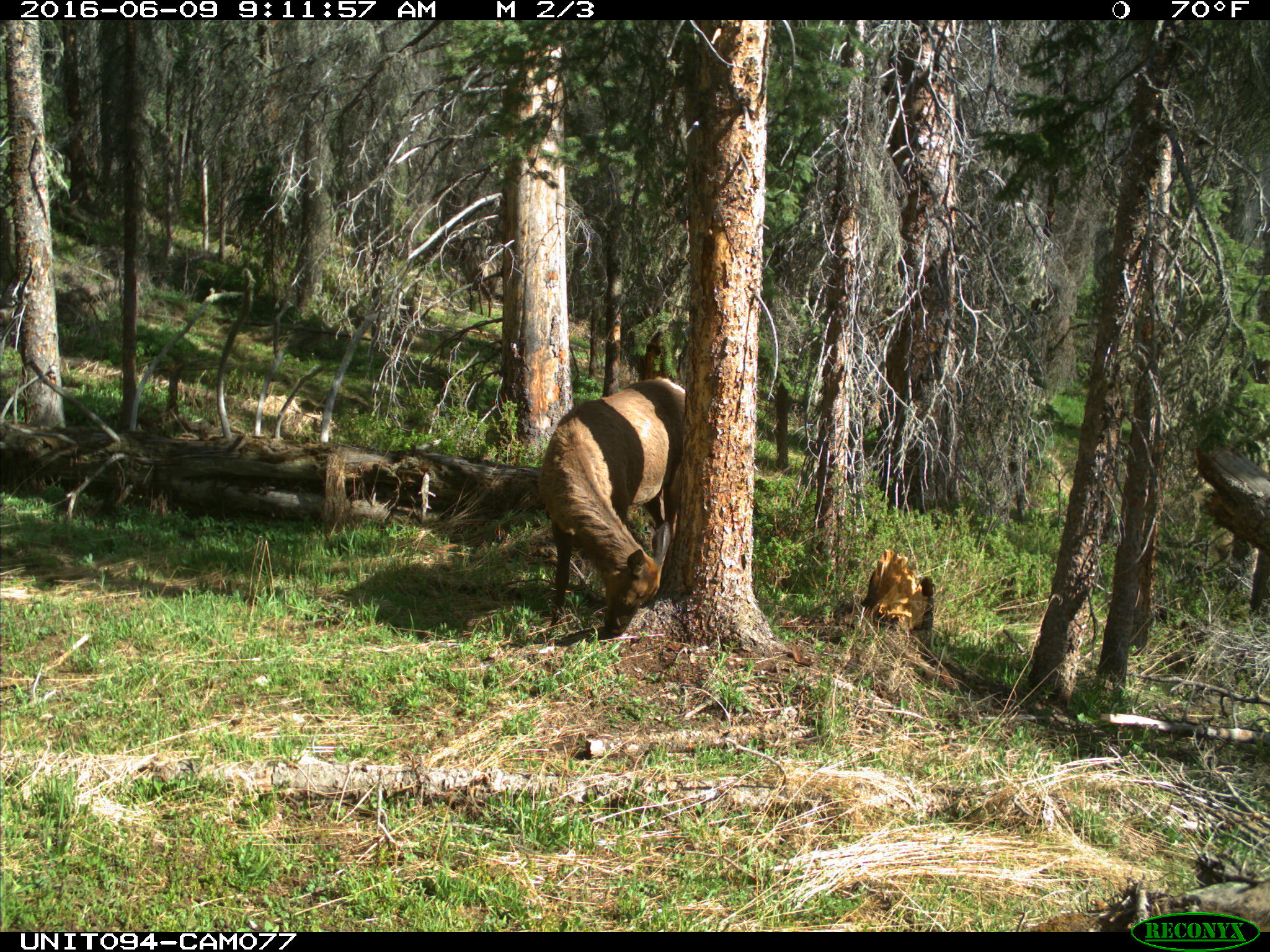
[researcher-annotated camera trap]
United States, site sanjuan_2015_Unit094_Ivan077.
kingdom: Animalia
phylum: Chordata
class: Mammalia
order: Artiodactyla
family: Cervidae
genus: Cervus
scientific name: Cervus elaphus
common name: red deer